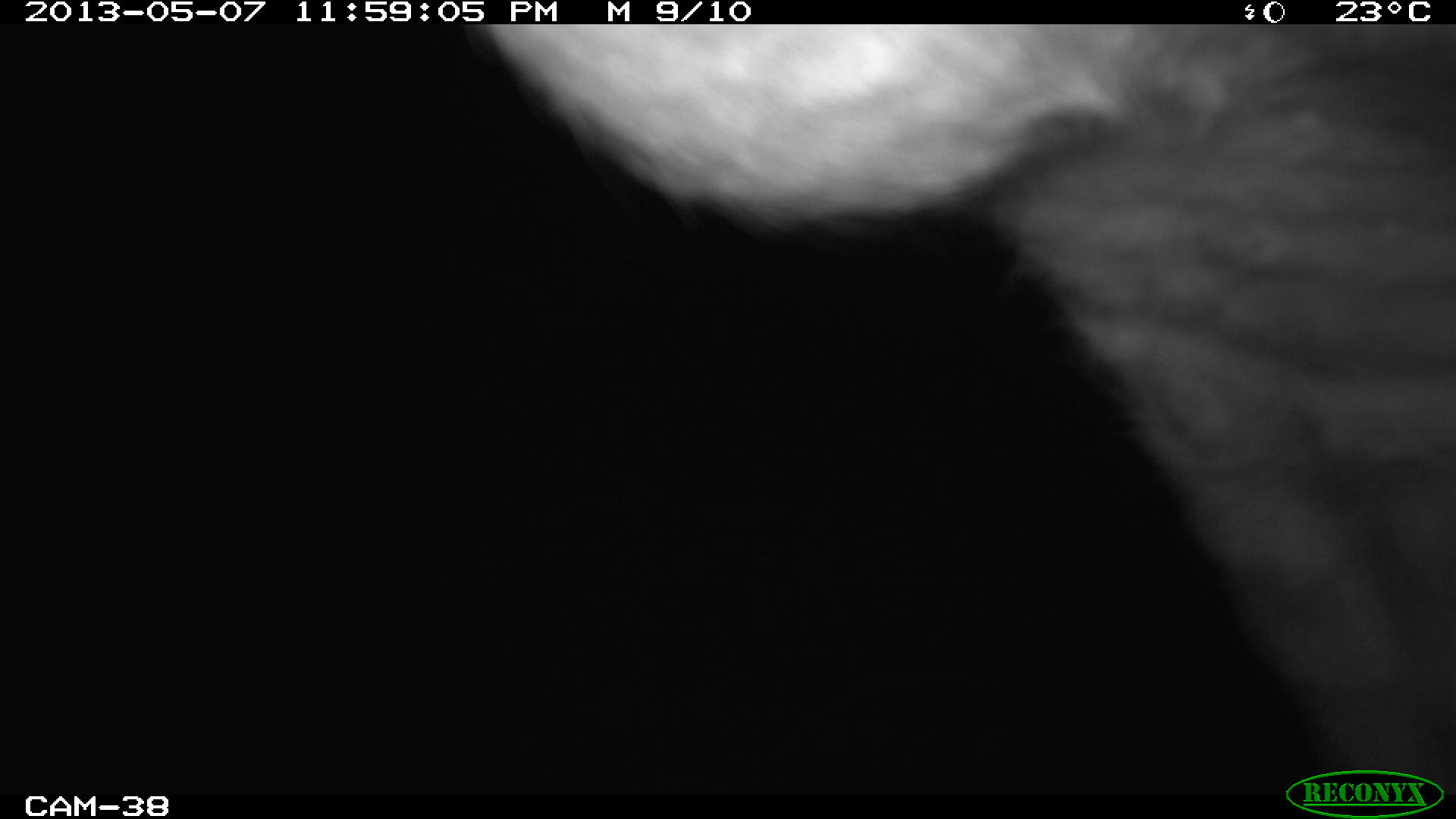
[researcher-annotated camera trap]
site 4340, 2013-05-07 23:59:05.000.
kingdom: Animalia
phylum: Chordata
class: Mammalia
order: Perissodactyla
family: Tapiridae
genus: Tapirus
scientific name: Tapirus bairdii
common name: baird's tapir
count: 1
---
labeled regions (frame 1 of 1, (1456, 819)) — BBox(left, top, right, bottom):
tapirus bairdii: BBox(460, 25, 1456, 793)